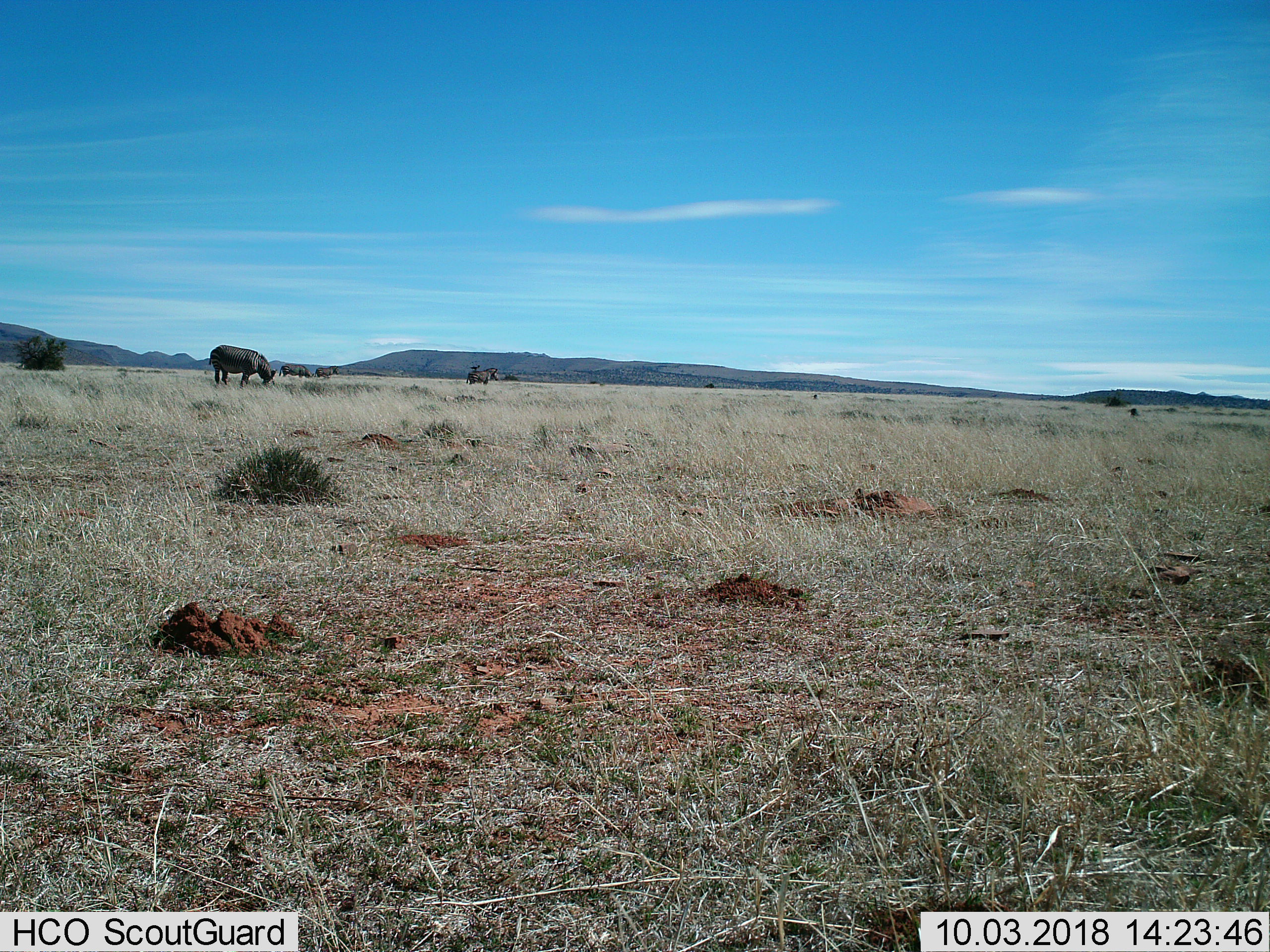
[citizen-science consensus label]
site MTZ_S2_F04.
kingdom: Animalia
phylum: Chordata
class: Mammalia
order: Perissodactyla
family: Equidae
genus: Equus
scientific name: Equus zebra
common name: mountain zebra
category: zebramountain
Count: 4.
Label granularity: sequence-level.